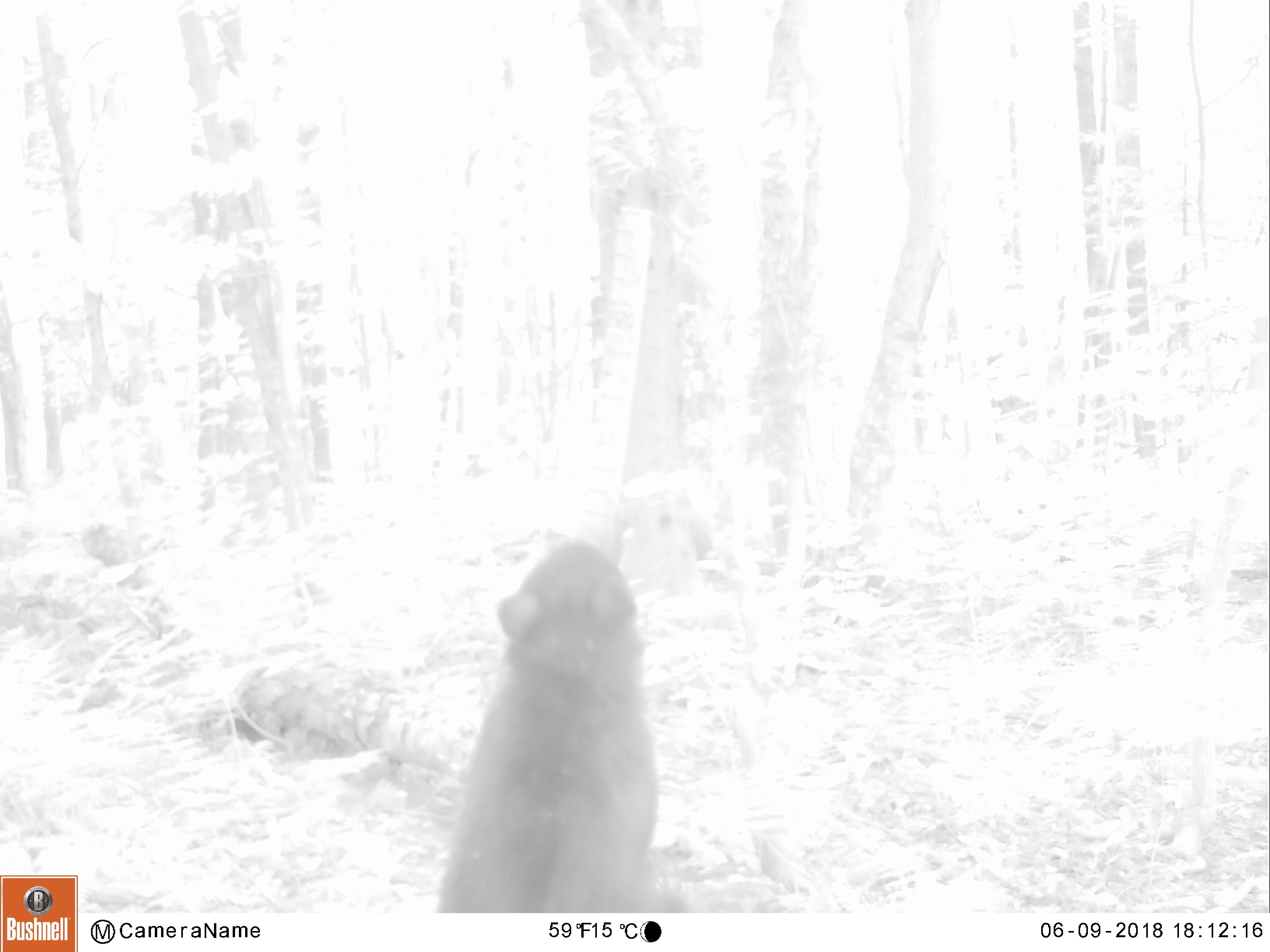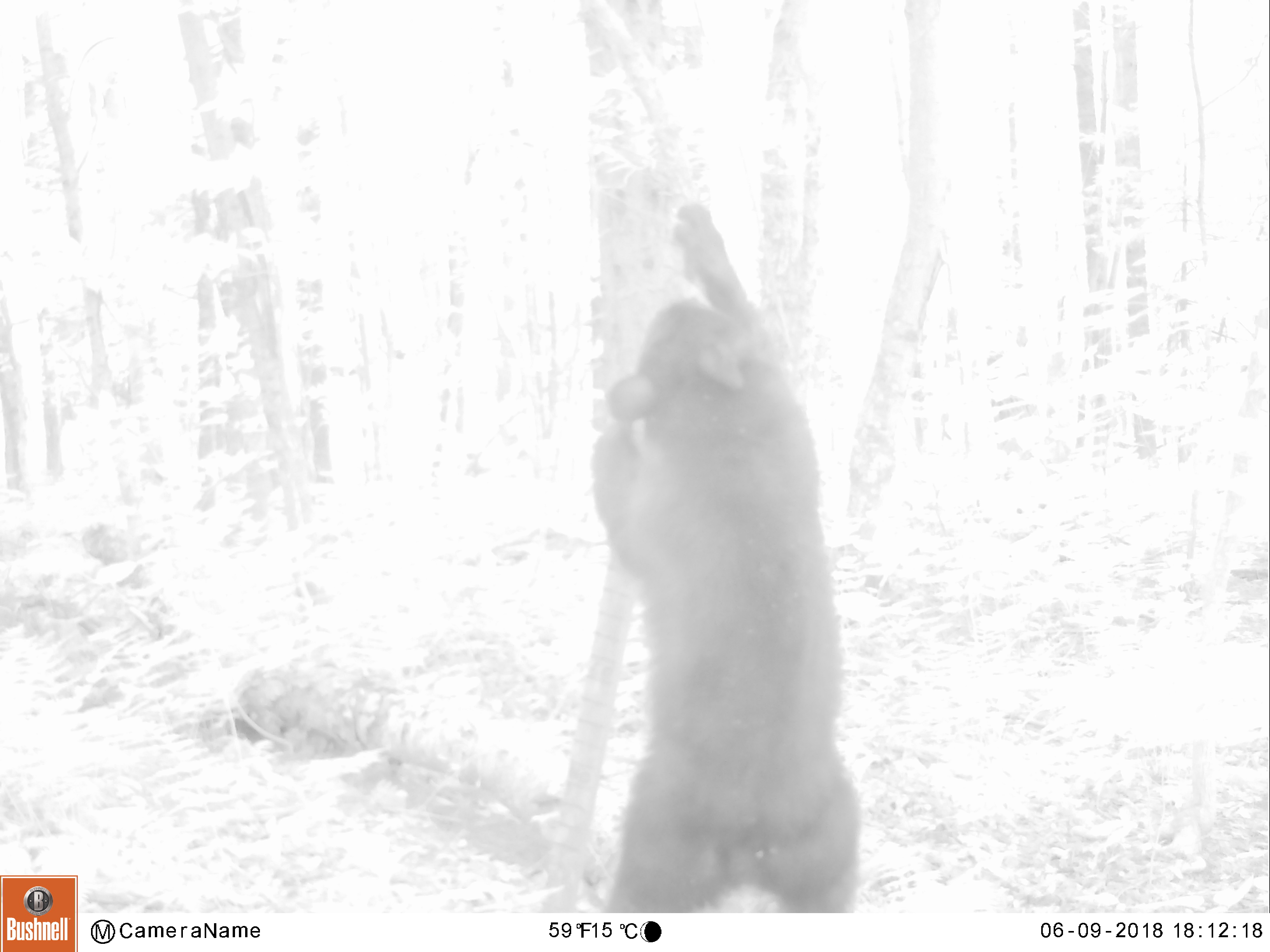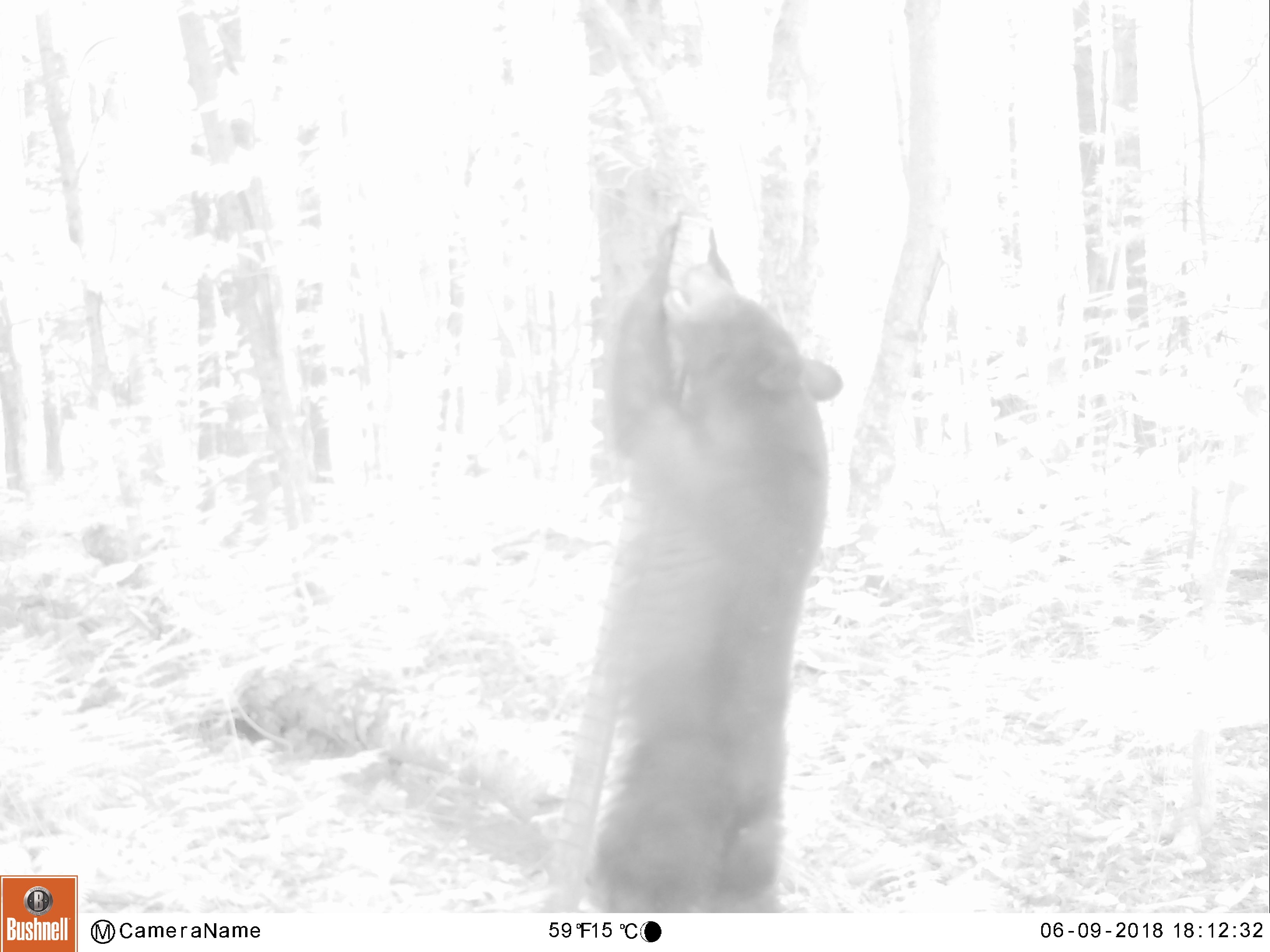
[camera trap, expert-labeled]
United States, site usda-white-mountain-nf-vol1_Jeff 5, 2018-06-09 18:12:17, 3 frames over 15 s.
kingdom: Animalia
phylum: Chordata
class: Mammalia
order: Carnivora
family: Ursidae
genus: Ursus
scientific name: Ursus americanus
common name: black bear